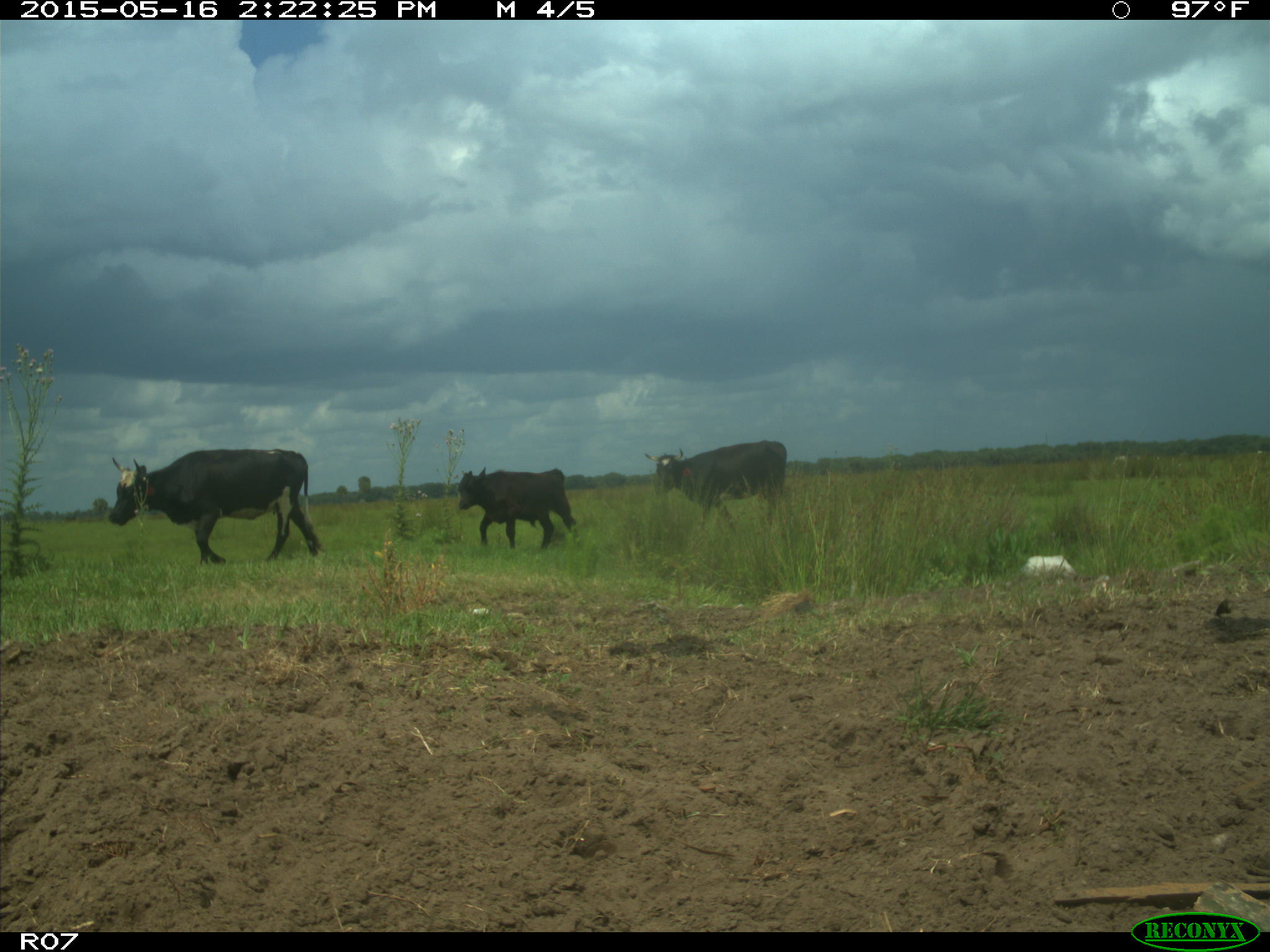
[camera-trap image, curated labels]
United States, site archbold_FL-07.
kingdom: Animalia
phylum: Chordata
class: Mammalia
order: Artiodactyla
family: Bovidae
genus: Bos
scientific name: Bos taurus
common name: domestic cow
Bos taurus (domestic cow).